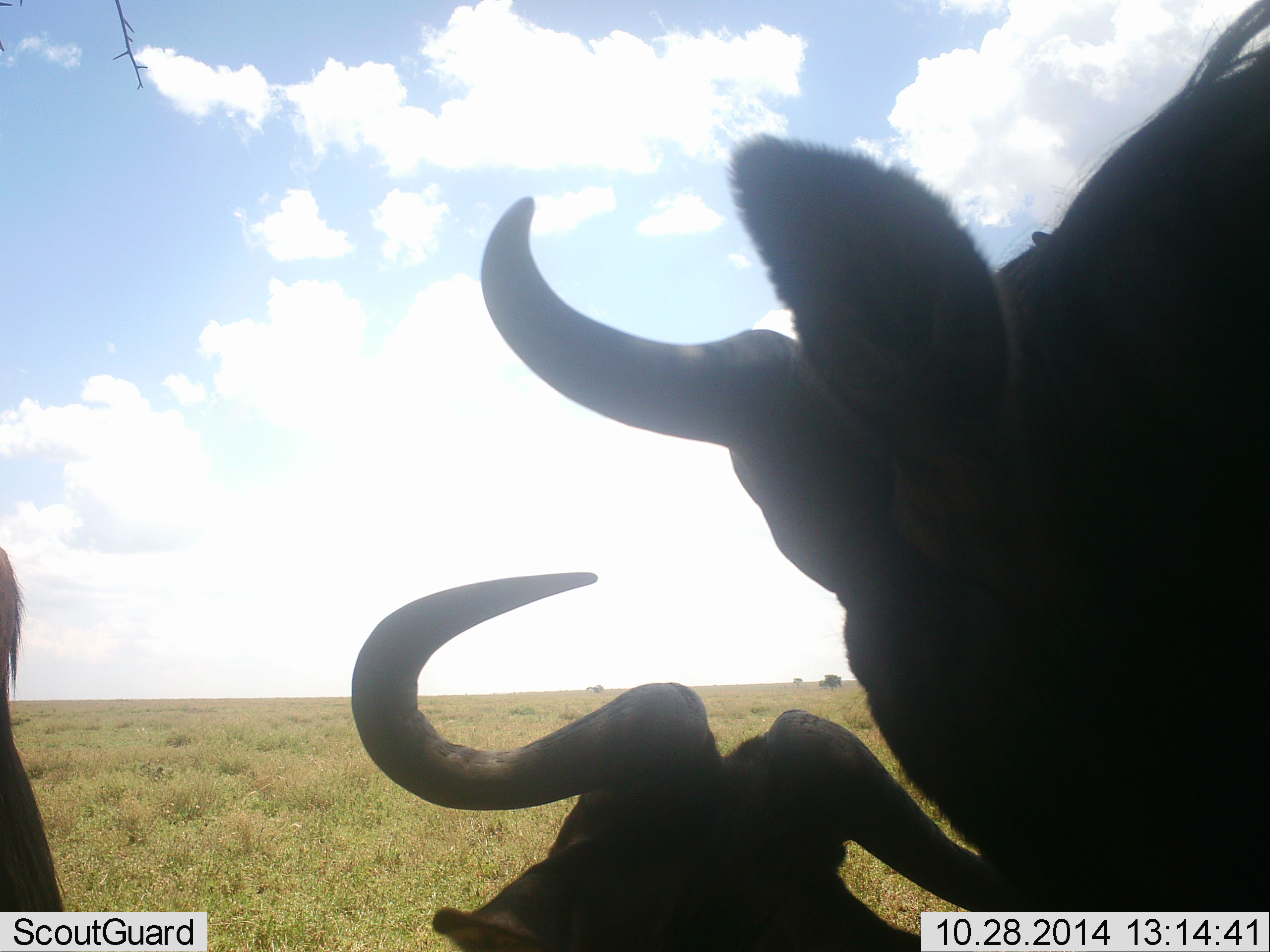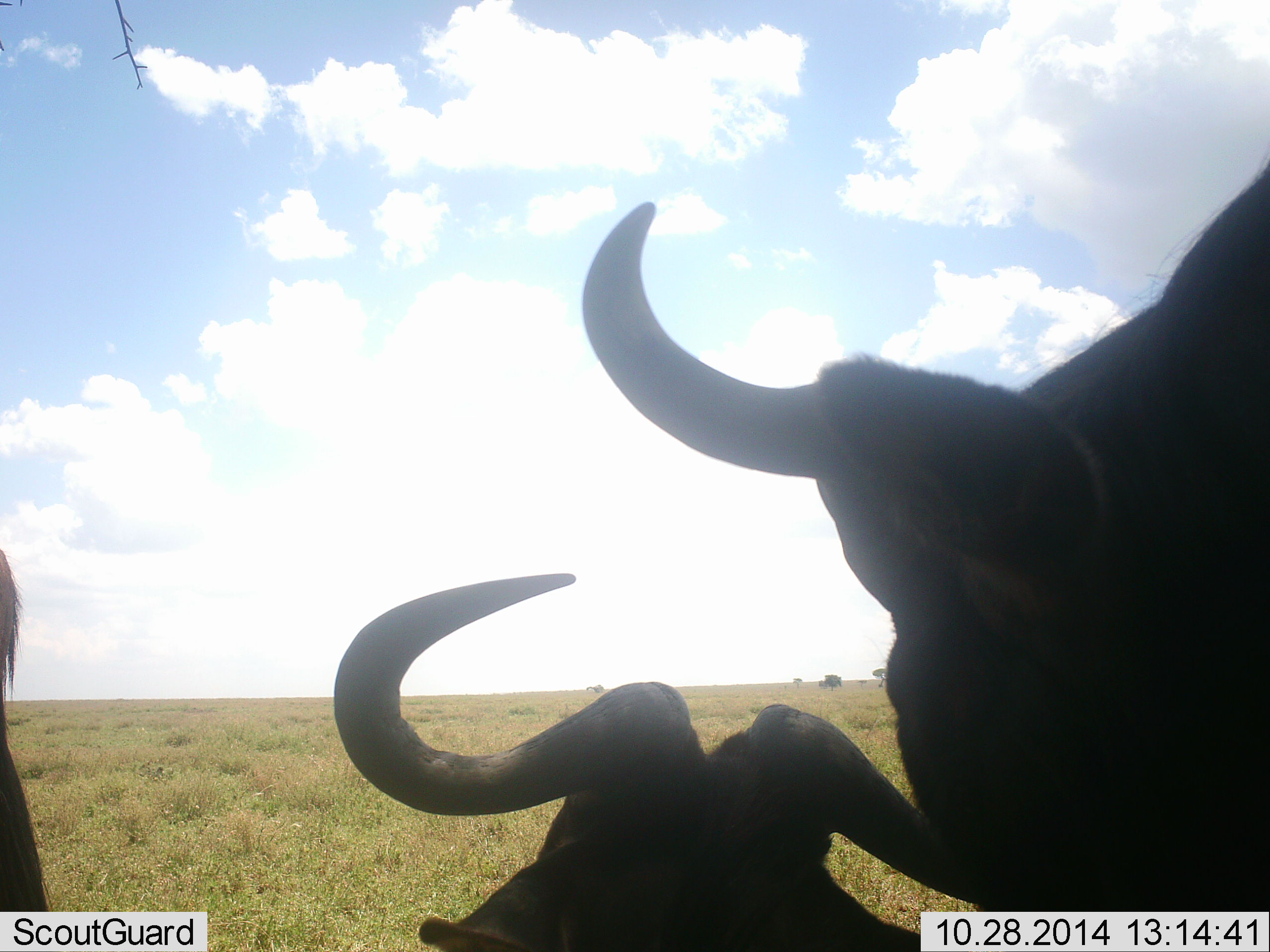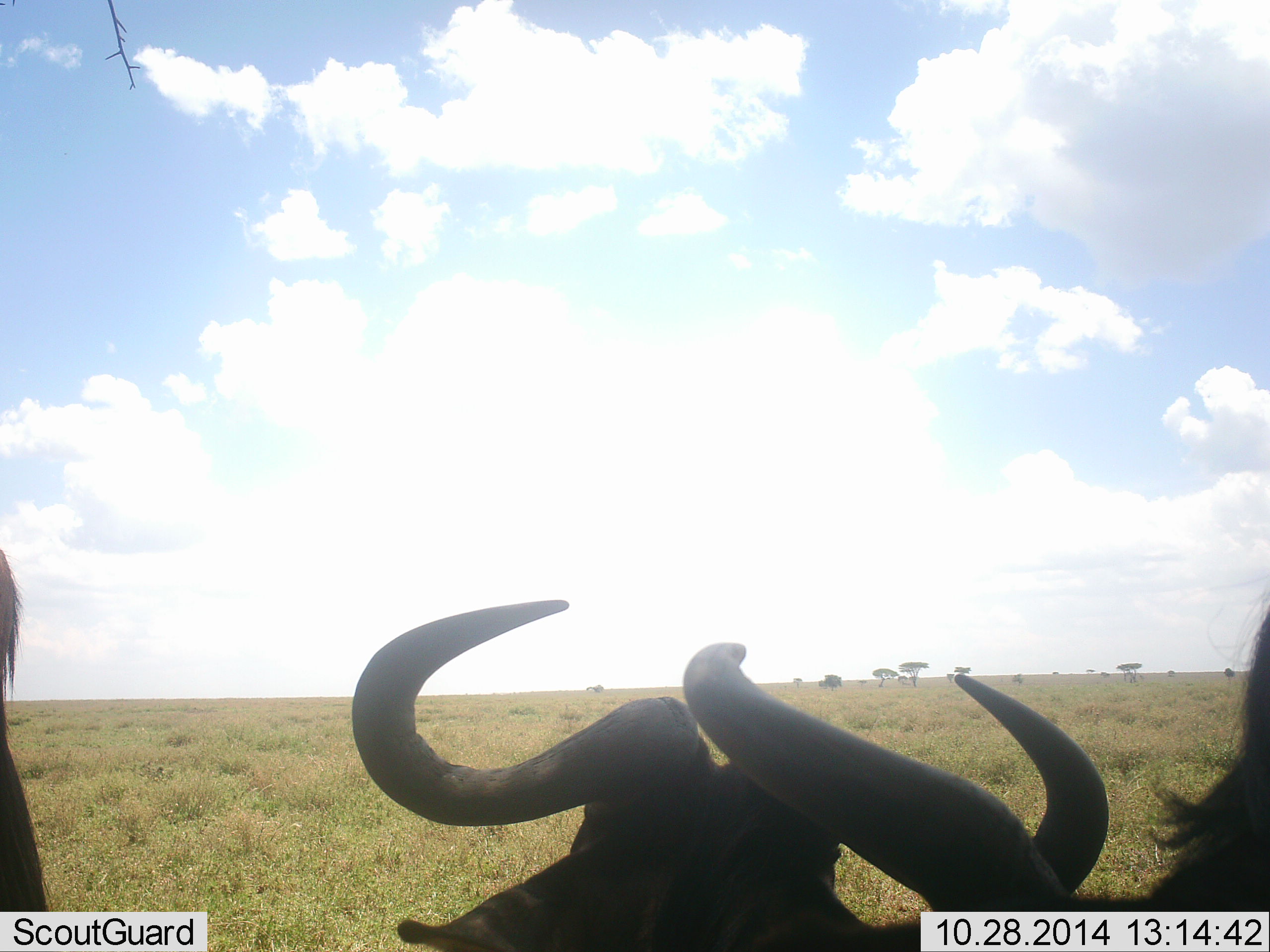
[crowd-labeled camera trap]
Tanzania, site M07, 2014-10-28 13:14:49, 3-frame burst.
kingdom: Animalia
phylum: Chordata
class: Mammalia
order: Artiodactyla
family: Bovidae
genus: Connochaetes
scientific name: Connochaetes taurinus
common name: blue wildebeest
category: wildebeest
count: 3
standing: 80%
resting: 90%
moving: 0%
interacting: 10%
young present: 0%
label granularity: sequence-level